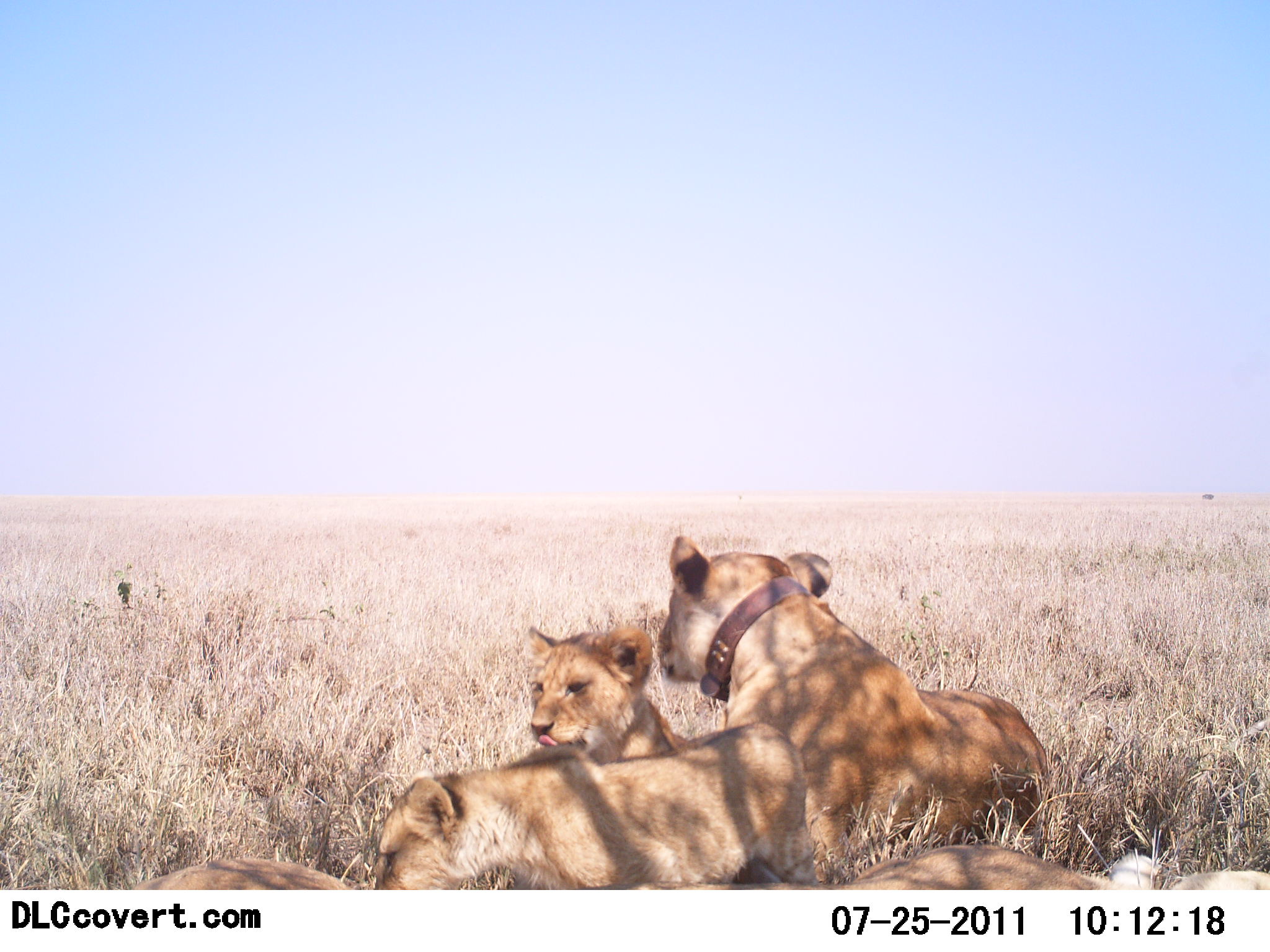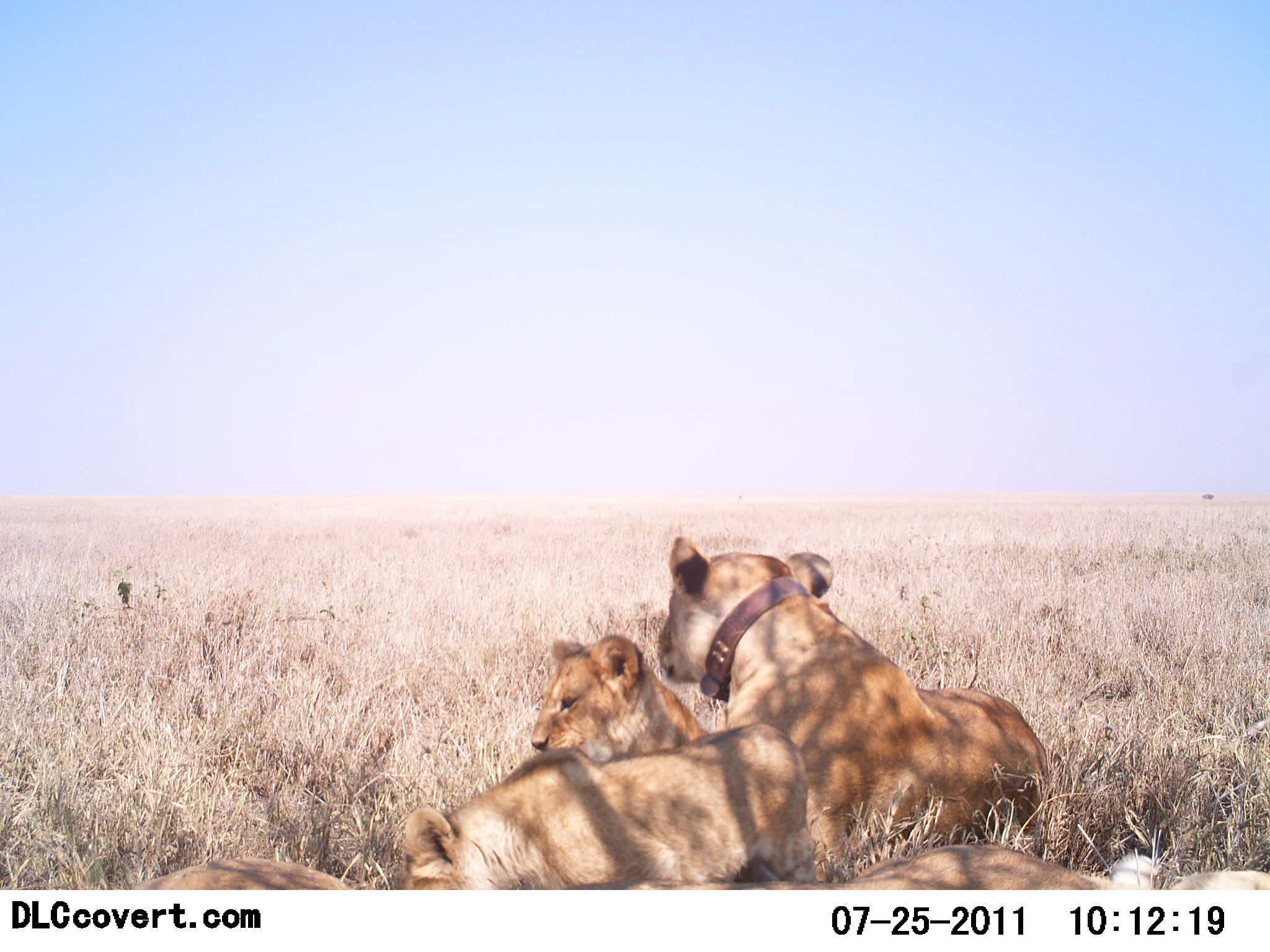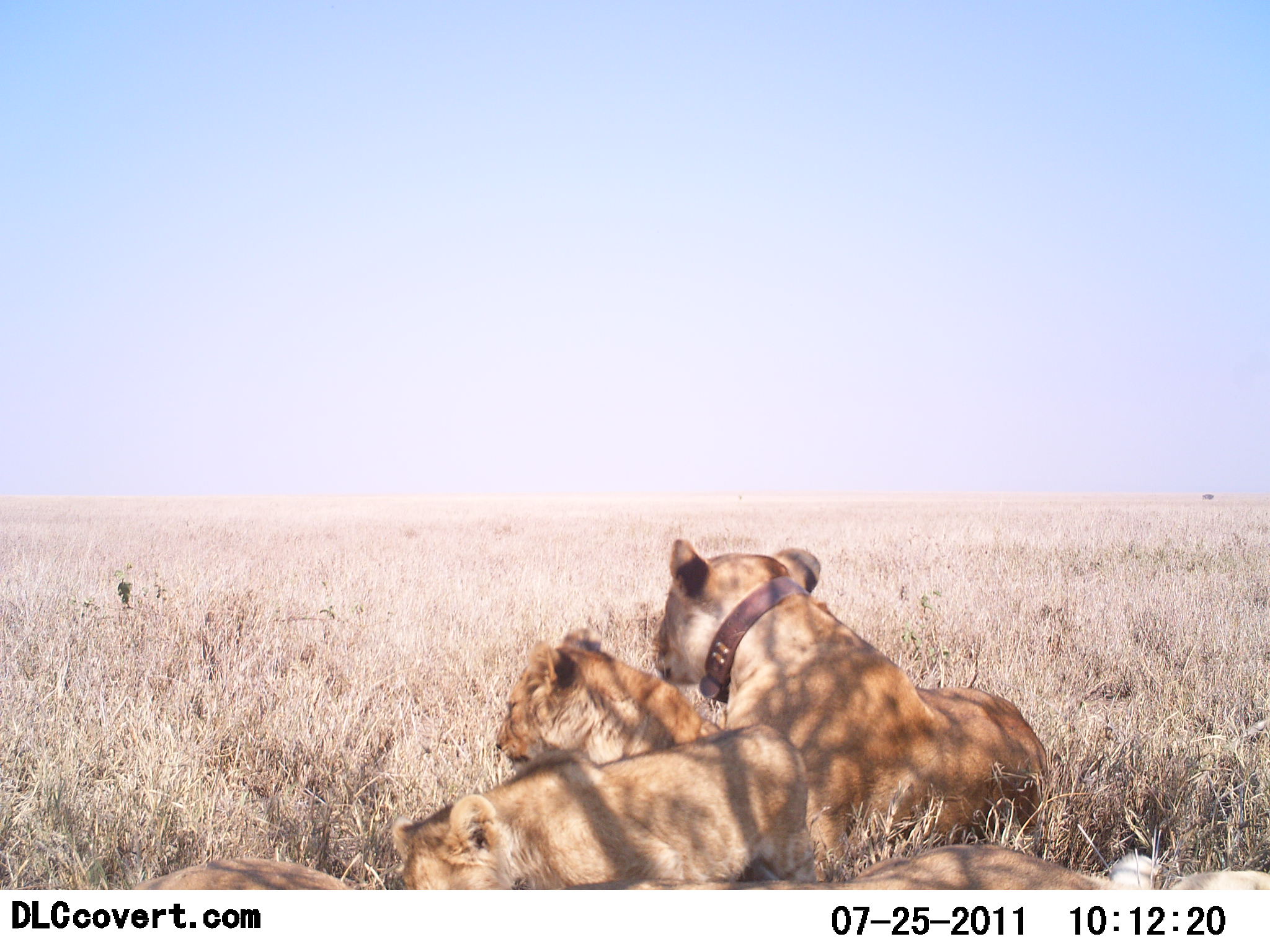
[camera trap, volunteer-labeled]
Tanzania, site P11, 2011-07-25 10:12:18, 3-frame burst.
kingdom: Animalia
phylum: Chordata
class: Mammalia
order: Carnivora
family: Felidae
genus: Panthera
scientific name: Panthera leo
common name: lion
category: lionfemale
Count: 5.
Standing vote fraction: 0%.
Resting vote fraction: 100%.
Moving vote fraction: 0%.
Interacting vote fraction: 27%.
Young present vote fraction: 73%.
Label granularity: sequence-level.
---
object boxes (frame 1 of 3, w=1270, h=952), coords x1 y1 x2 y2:
animal: 649 528 1056 874; 358 717 825 889; 573 822 1170 891; 518 618 709 772; 115 855 364 889; 1146 855 1270 890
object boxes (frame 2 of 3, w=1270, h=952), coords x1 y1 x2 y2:
animal: 654 533 1054 857; 382 720 827 890; 592 833 1163 889; 530 632 711 760; 123 850 360 891; 1143 858 1270 891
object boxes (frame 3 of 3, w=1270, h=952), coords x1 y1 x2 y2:
animal: 649 534 1057 859; 376 720 824 892; 492 622 738 783; 551 840 1169 891; 122 851 361 891; 1148 855 1270 890